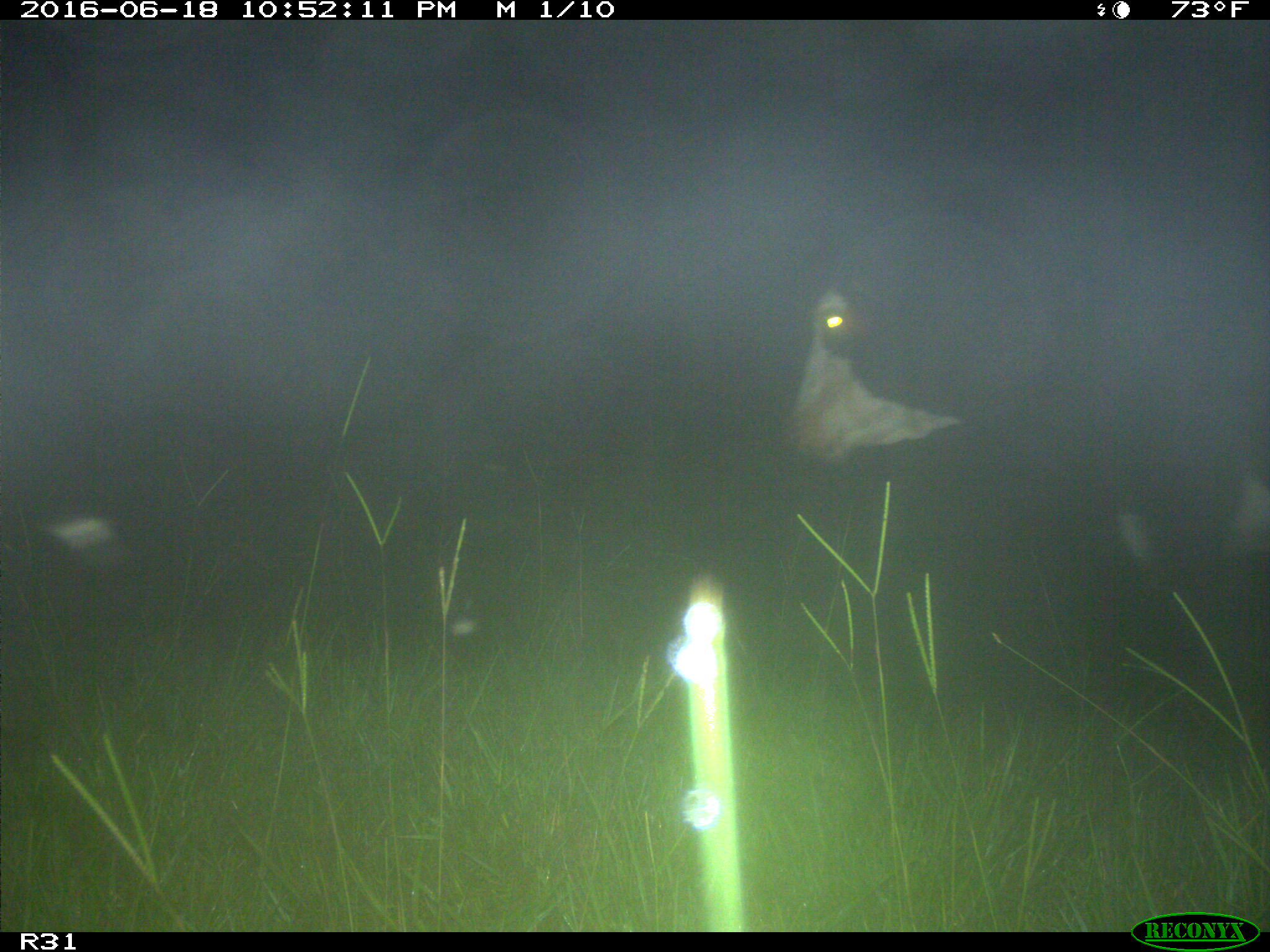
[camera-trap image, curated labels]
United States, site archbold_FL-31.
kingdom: Animalia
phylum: Chordata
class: Mammalia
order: Artiodactyla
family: Bovidae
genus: Bos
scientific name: Bos taurus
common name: domestic cow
Bos taurus (domestic cow).